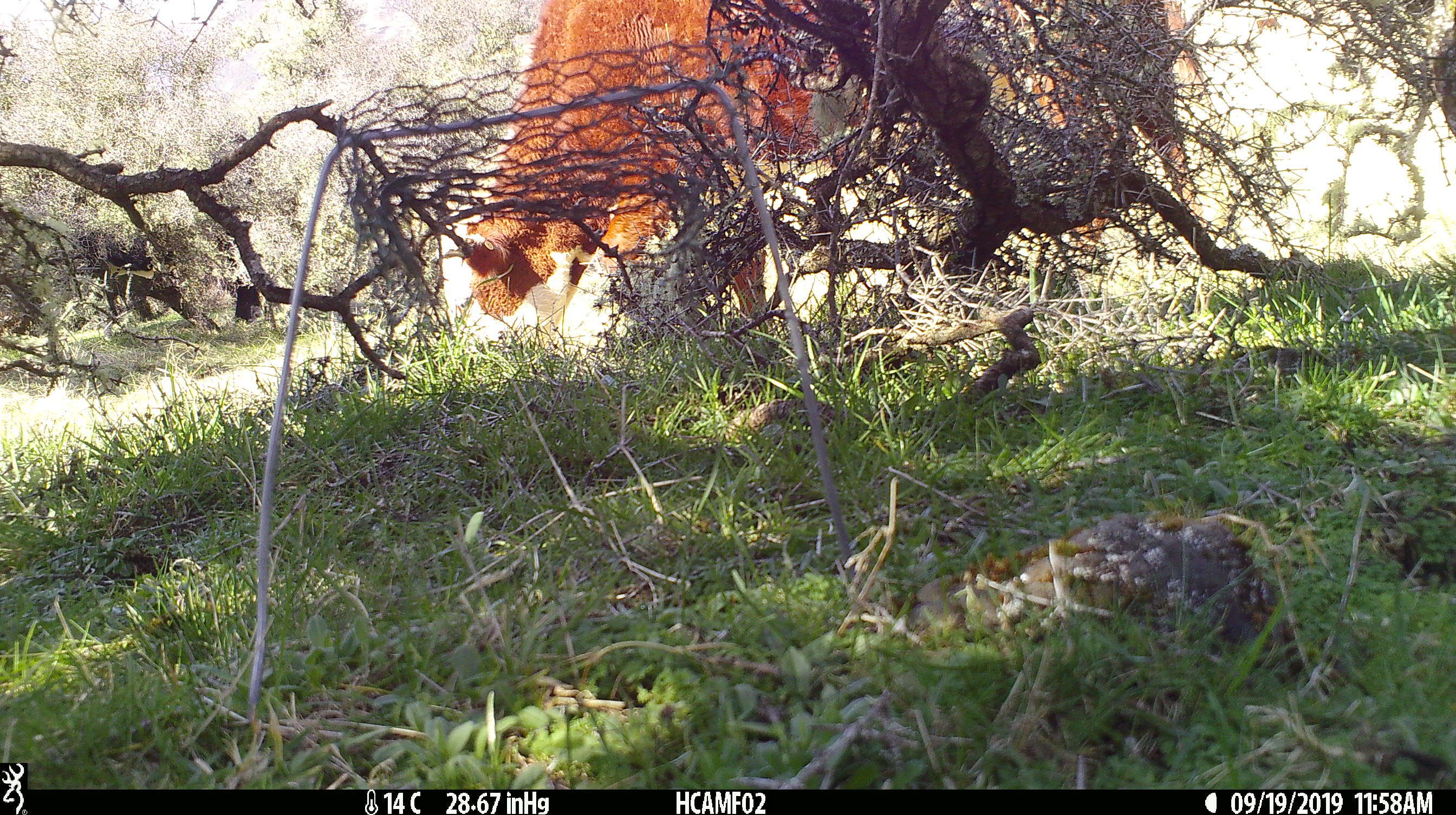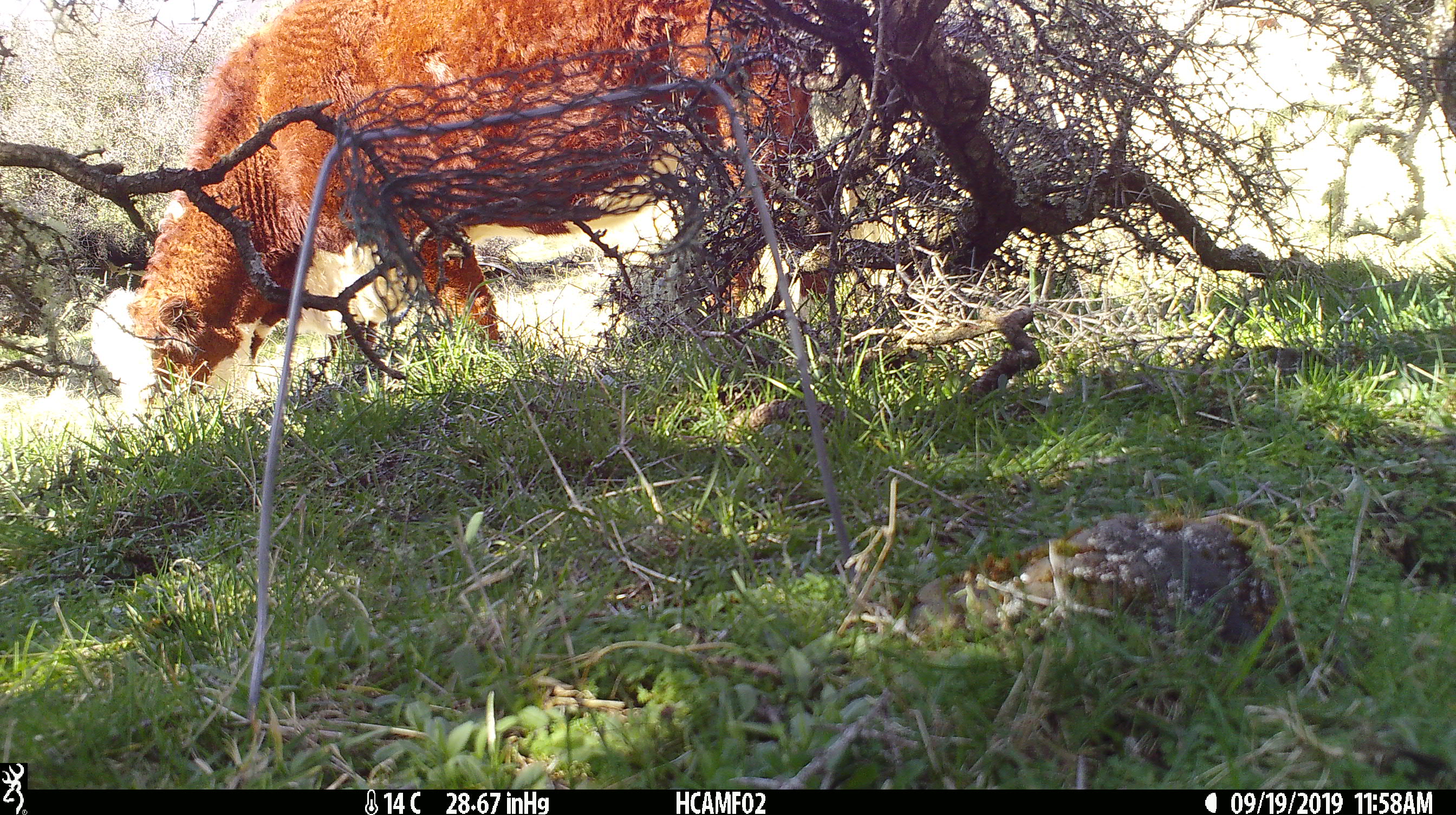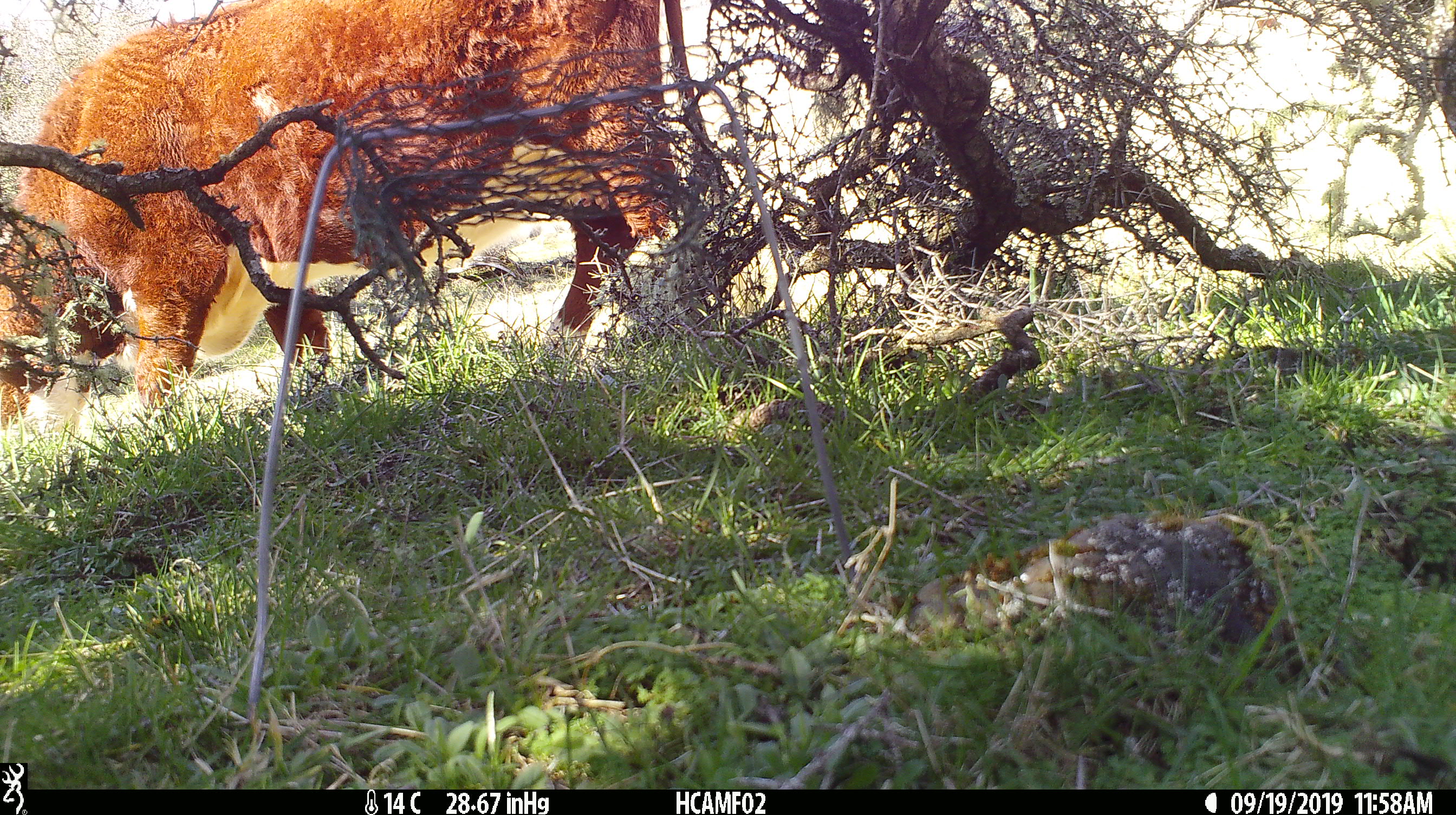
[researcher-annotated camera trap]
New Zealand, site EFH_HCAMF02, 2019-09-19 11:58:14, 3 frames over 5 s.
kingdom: Animalia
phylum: Chordata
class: Mammalia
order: Artiodactyla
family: Bovidae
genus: Bos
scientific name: Bos taurus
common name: domestic cow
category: cow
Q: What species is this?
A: Cow (domestic cow) (Bos taurus).